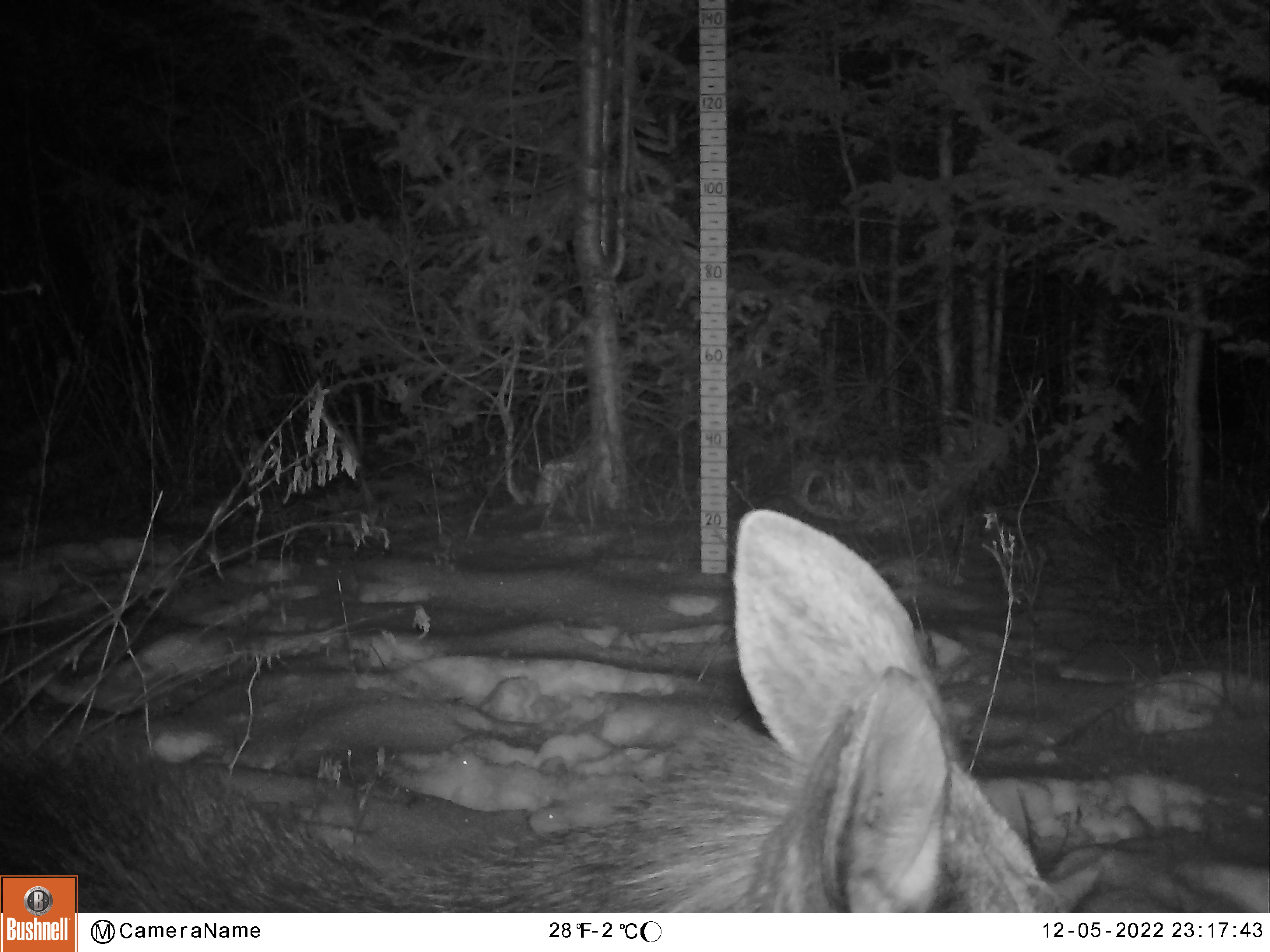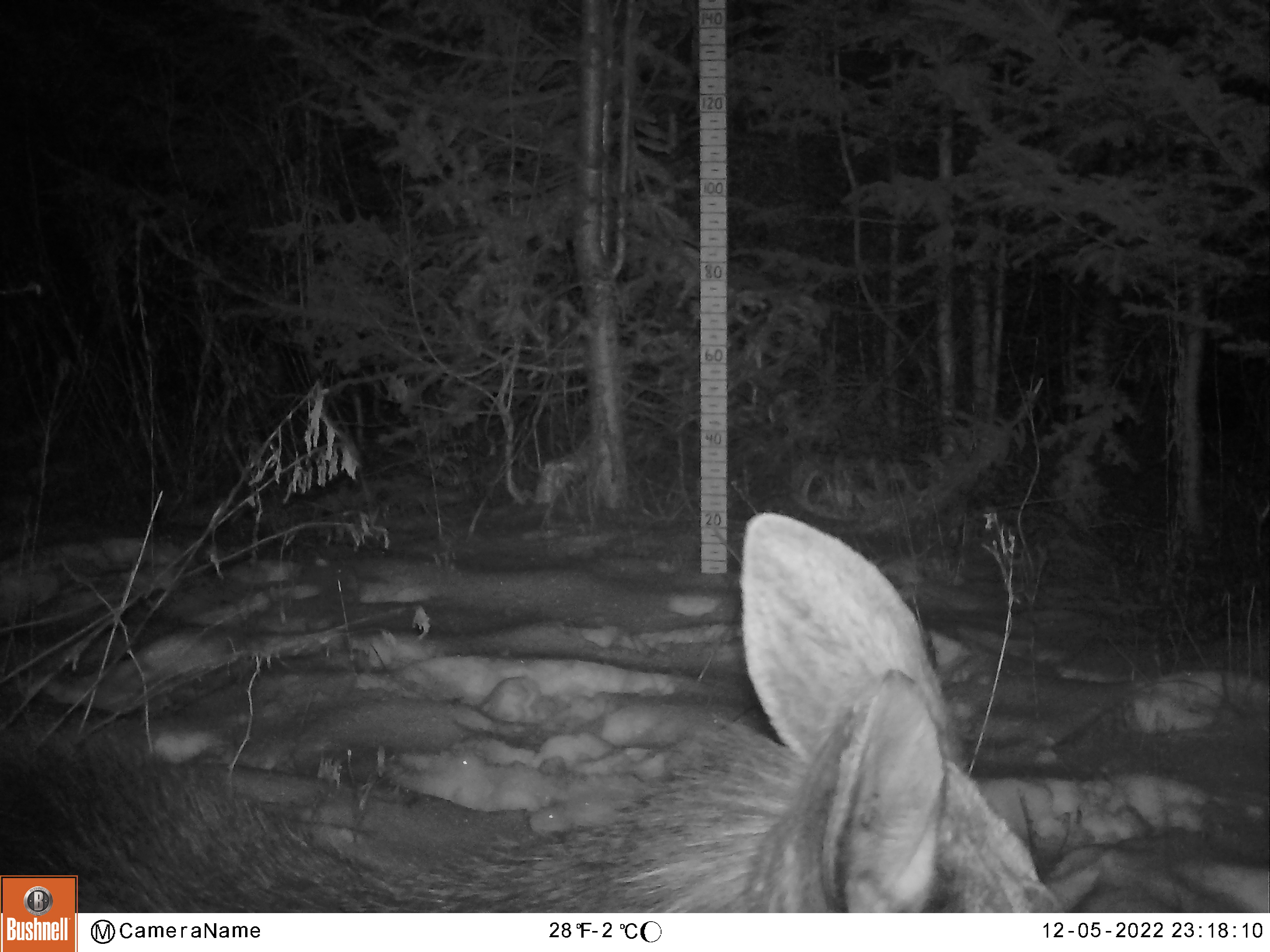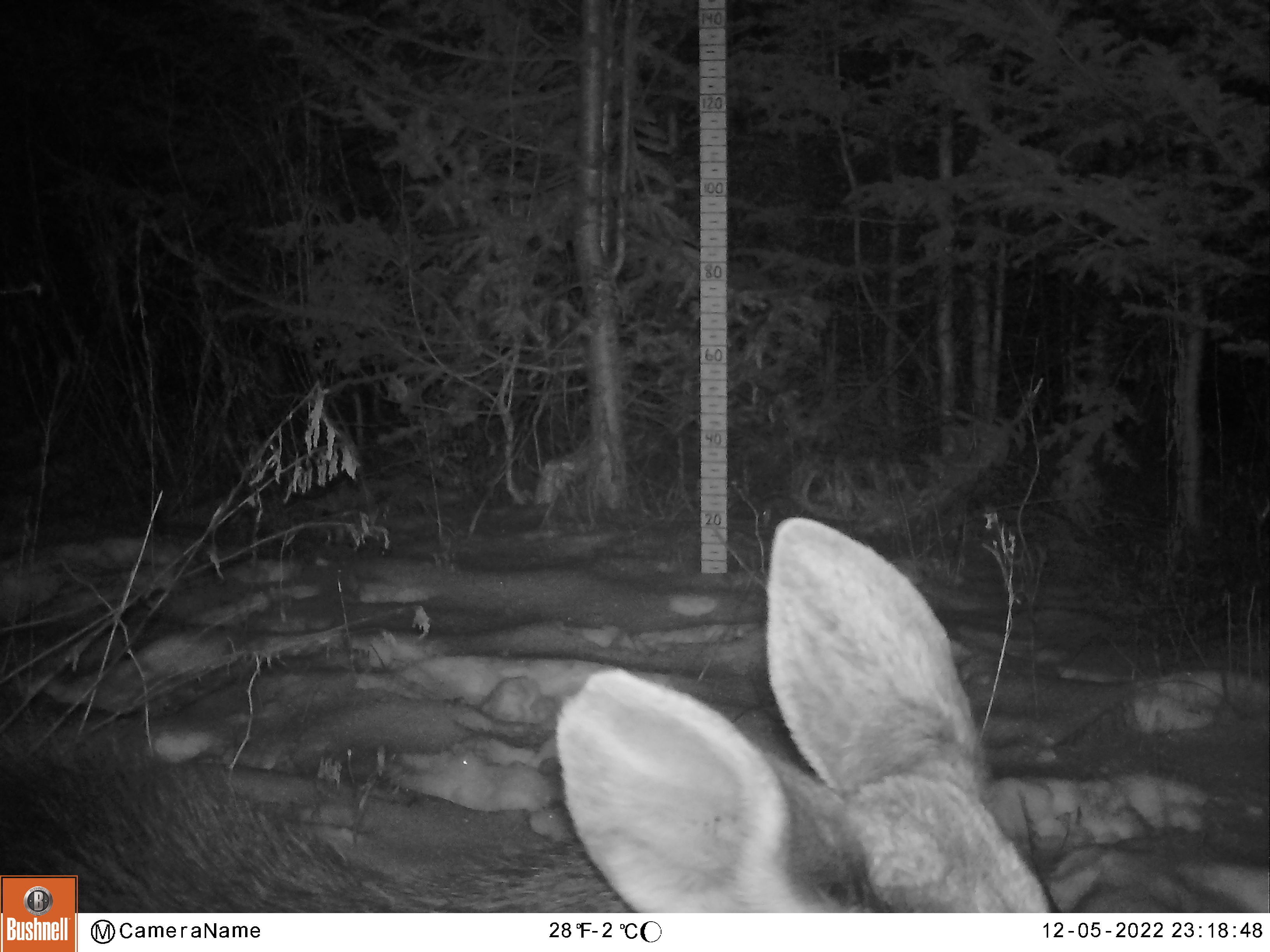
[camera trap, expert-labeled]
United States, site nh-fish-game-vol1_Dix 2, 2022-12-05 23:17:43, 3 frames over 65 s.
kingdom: Animalia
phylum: Chordata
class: Mammalia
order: Artiodactyla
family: Cervidae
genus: Alces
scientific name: Alces alces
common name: moose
Moose (Alces alces).